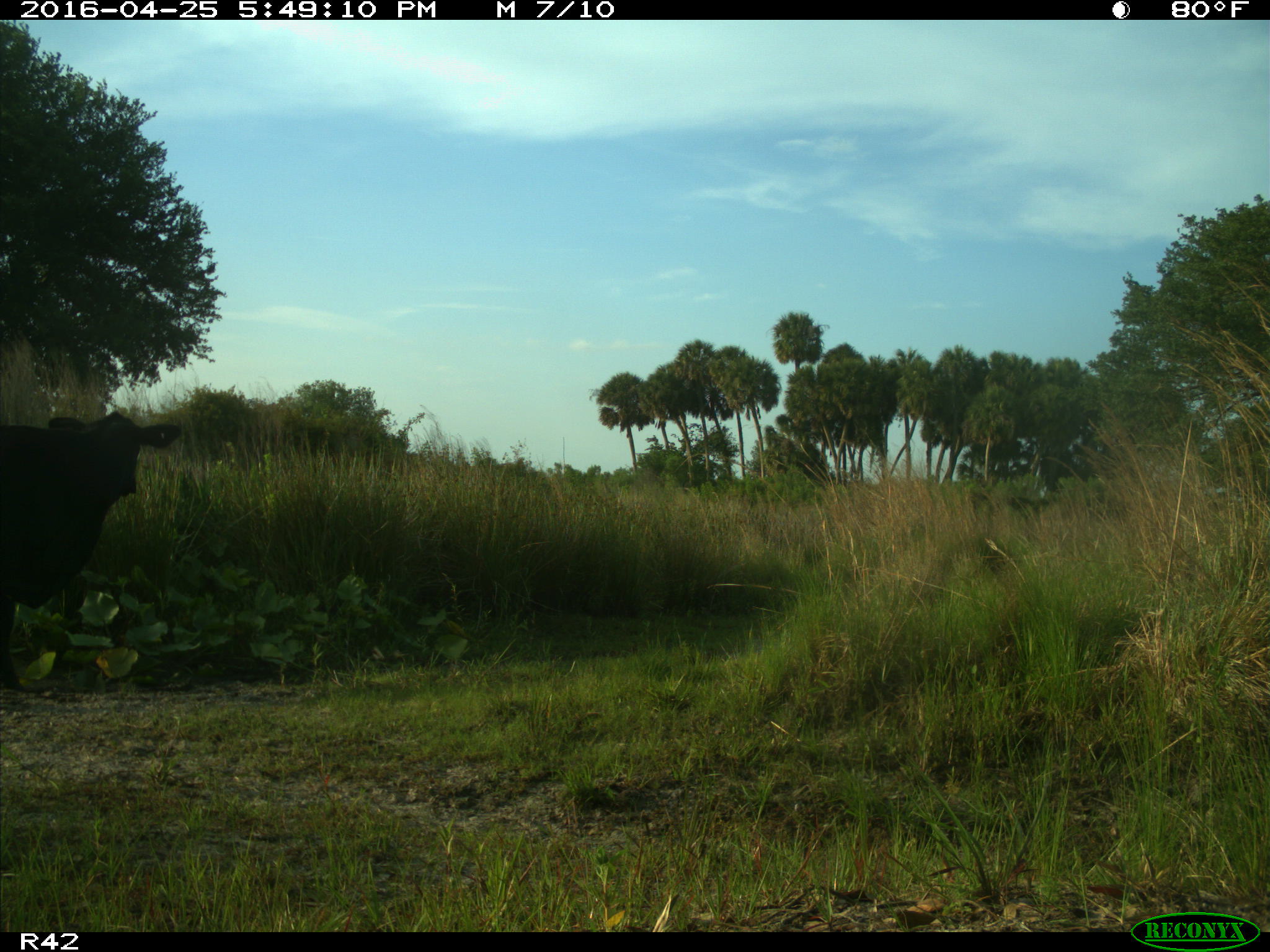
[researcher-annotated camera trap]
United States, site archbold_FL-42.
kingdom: Animalia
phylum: Chordata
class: Mammalia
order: Artiodactyla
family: Bovidae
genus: Bos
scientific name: Bos taurus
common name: domestic cow